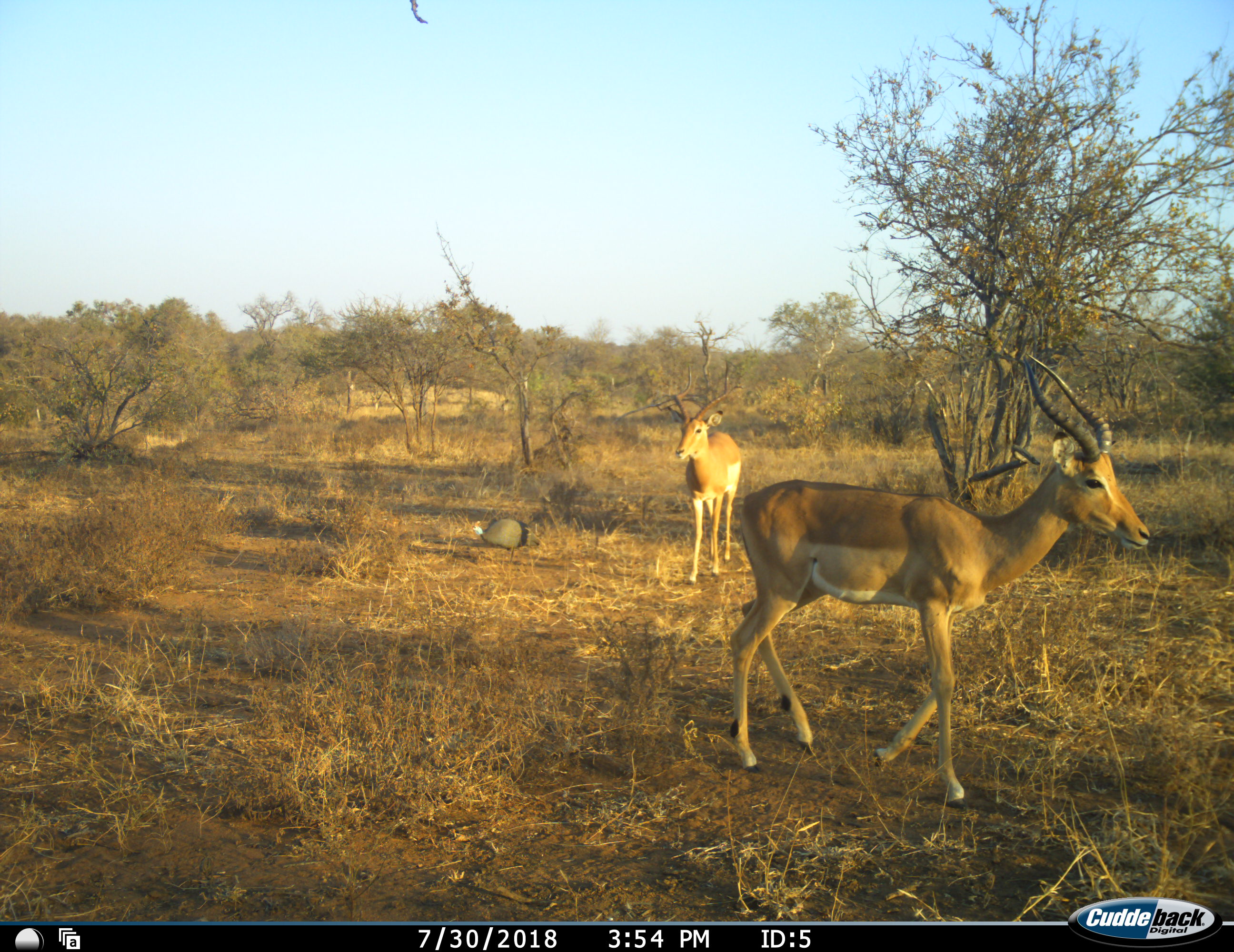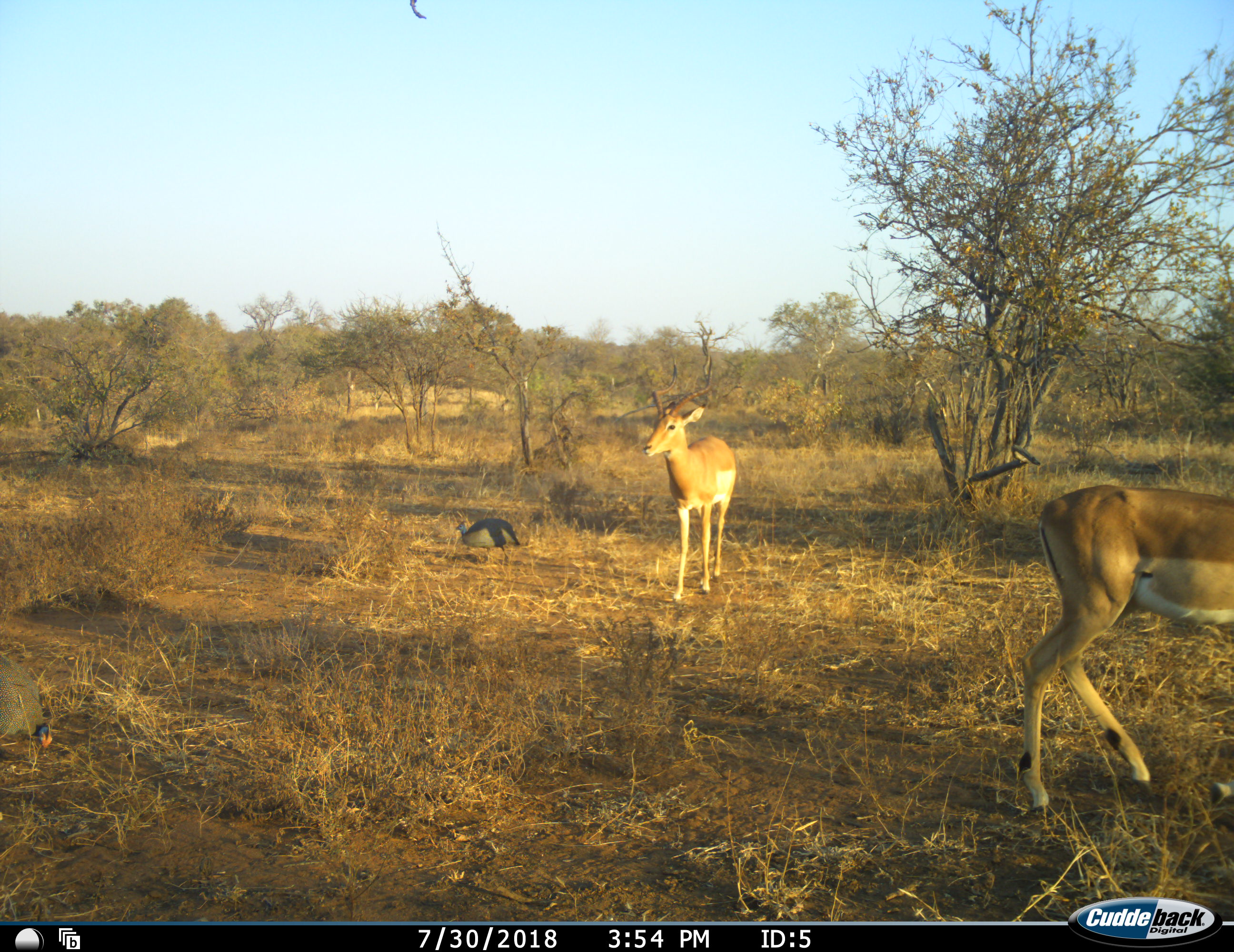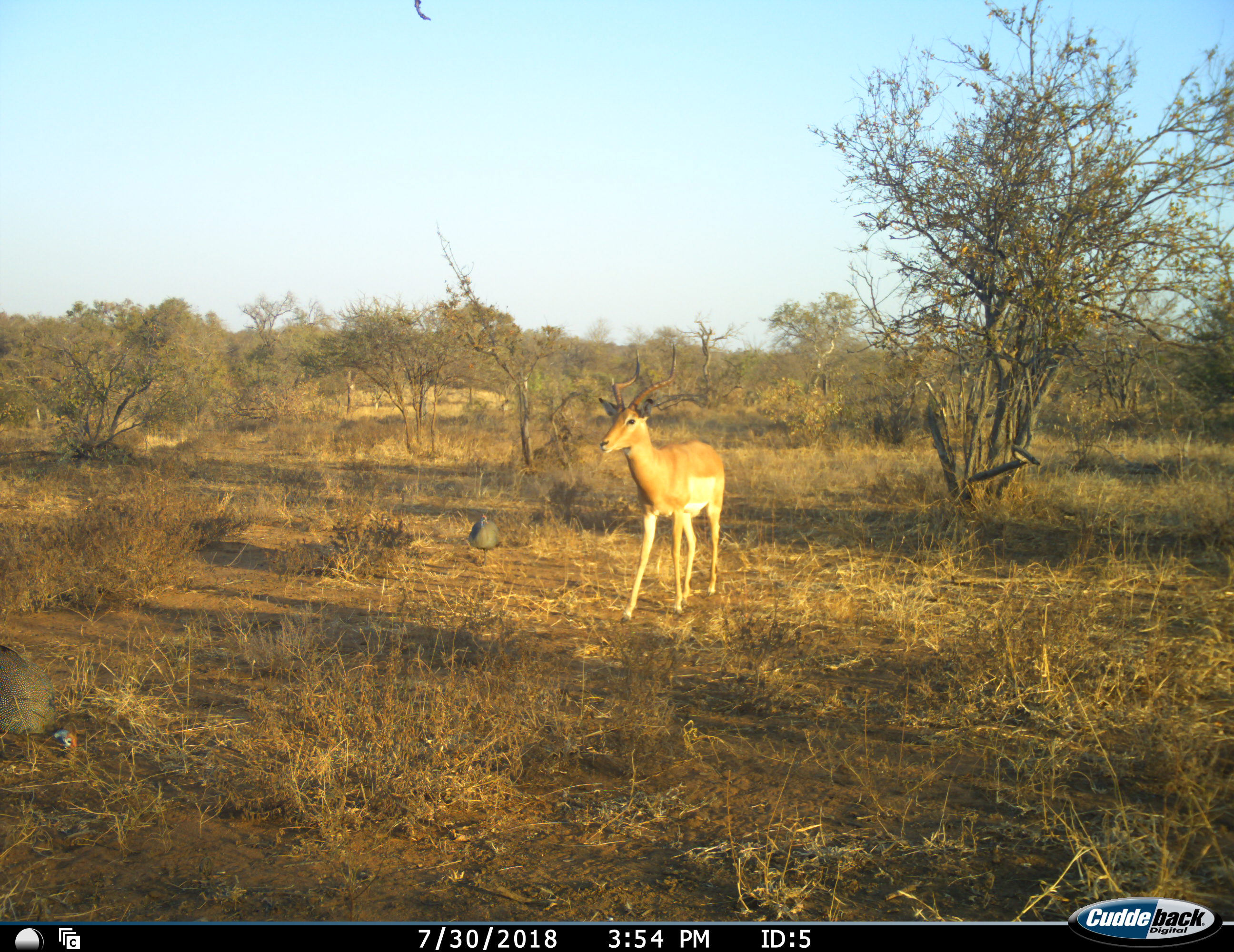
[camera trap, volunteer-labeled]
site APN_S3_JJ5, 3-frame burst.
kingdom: Animalia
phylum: Chordata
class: Aves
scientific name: Aves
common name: bird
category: birdother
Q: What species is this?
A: Birdother (bird) (Aves).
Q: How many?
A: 2.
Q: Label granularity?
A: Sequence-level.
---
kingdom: Animalia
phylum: Chordata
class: Mammalia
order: Artiodactyla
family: Bovidae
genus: Aepyceros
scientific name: Aepyceros melampus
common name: impala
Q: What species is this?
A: Impala (Aepyceros melampus).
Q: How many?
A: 2.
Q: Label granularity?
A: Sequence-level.